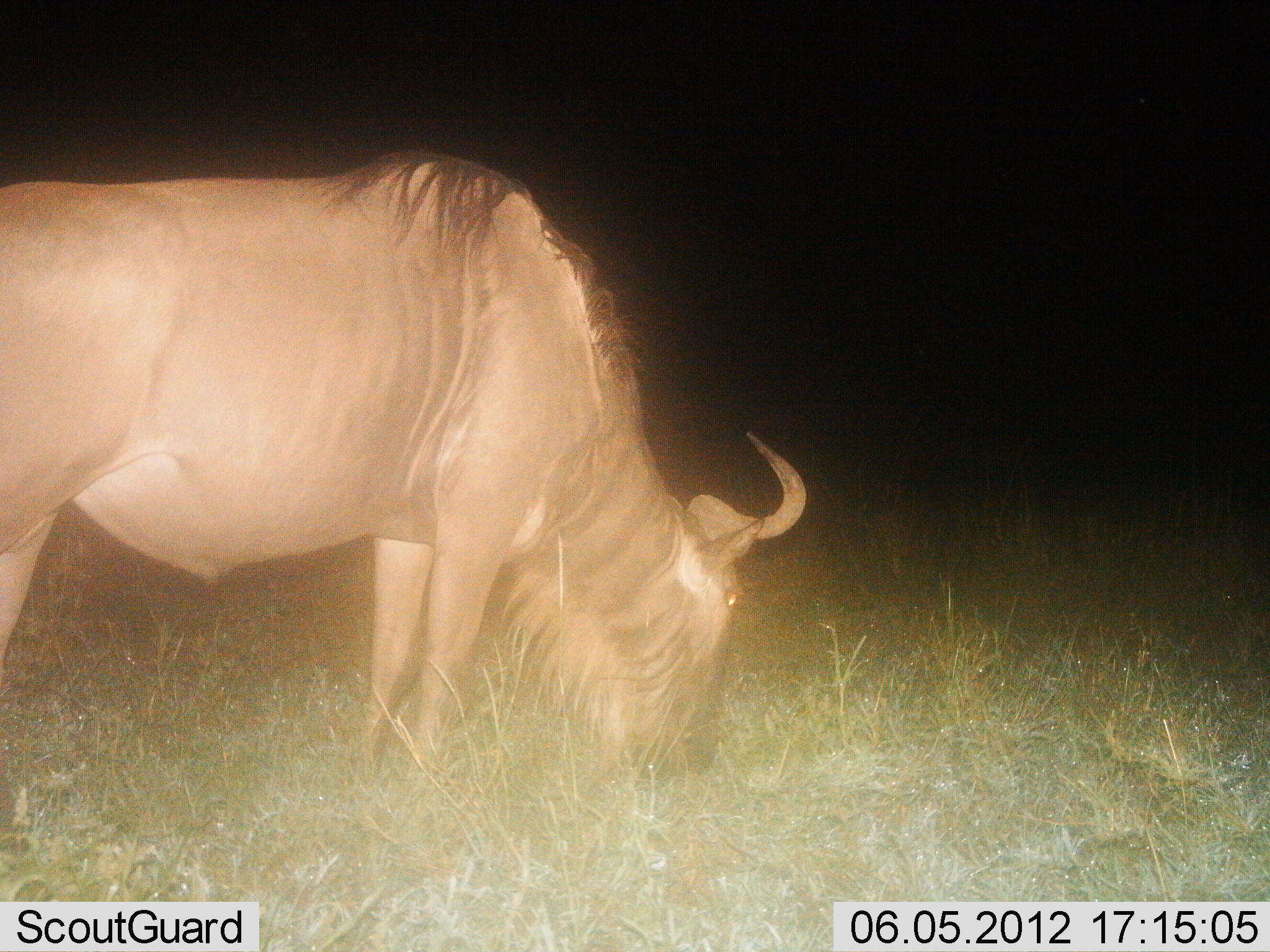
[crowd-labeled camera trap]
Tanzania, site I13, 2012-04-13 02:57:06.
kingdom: Animalia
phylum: Chordata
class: Mammalia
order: Artiodactyla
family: Bovidae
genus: Connochaetes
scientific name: Connochaetes taurinus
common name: blue wildebeest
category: wildebeest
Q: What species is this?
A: Wildebeest (blue wildebeest) (Connochaetes taurinus).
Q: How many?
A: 1.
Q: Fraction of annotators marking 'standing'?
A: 29%.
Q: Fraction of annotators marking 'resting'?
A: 0%.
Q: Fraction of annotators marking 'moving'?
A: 0%.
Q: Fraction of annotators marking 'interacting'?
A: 0%.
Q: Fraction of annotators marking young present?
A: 0%.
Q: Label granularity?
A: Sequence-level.